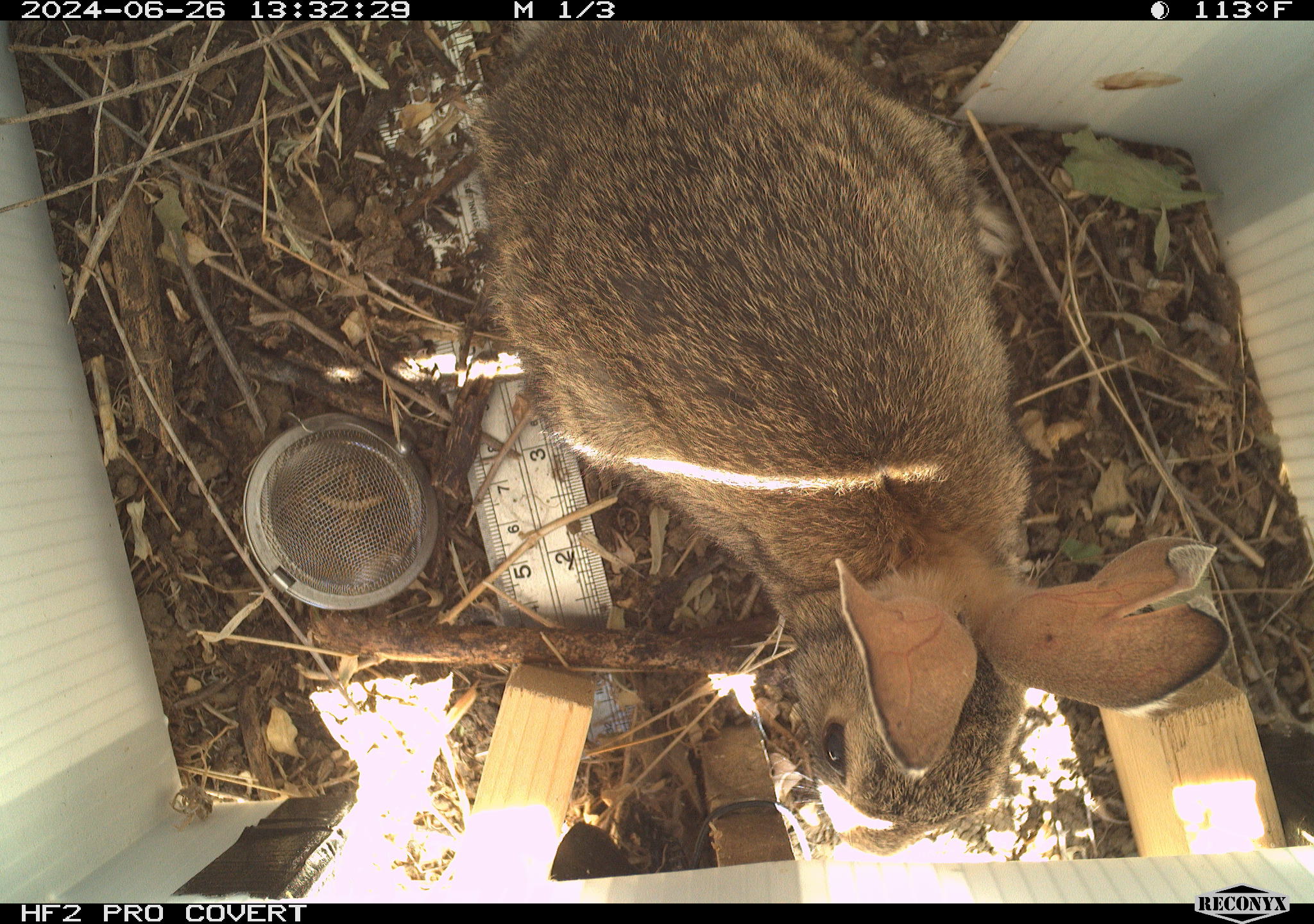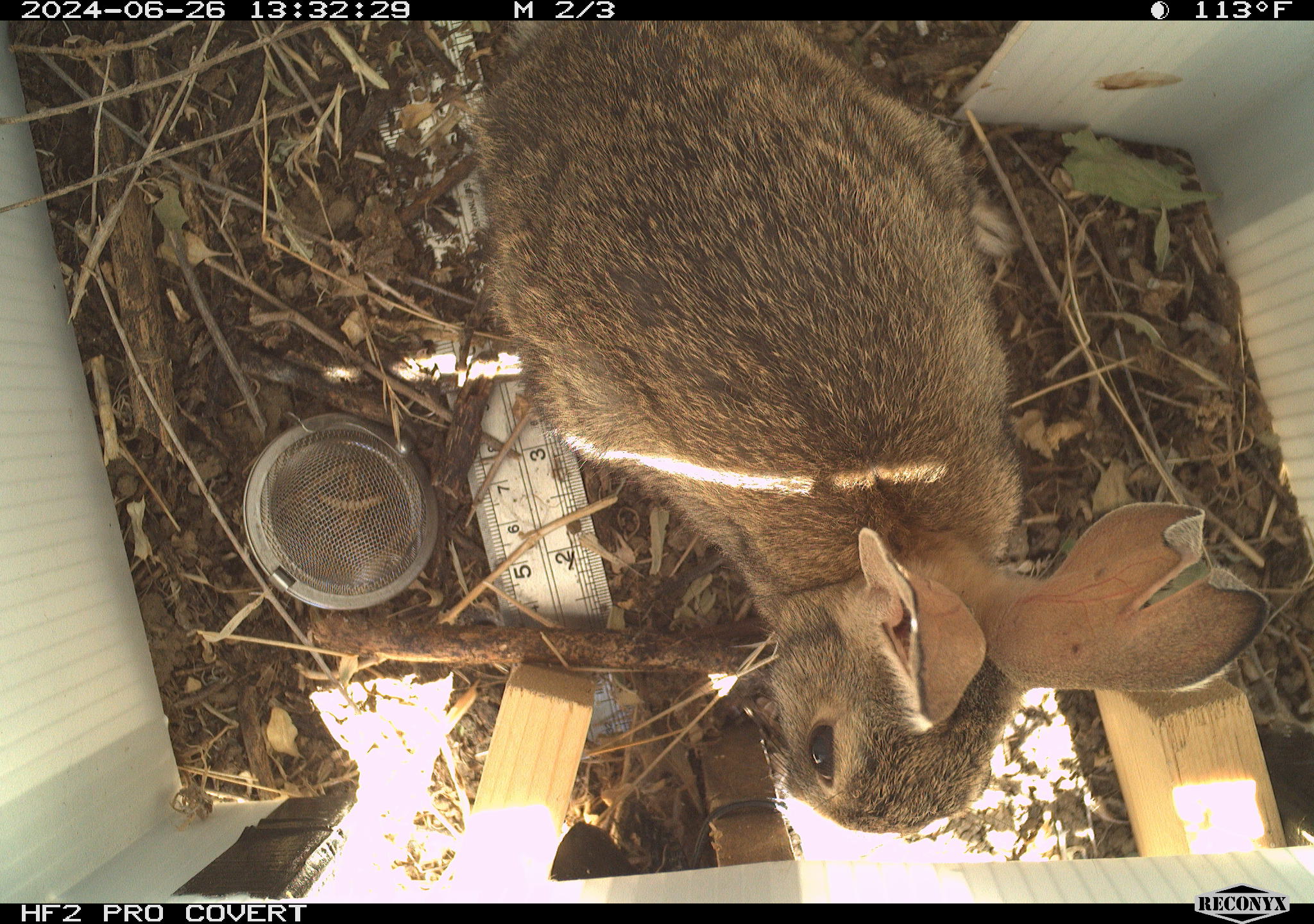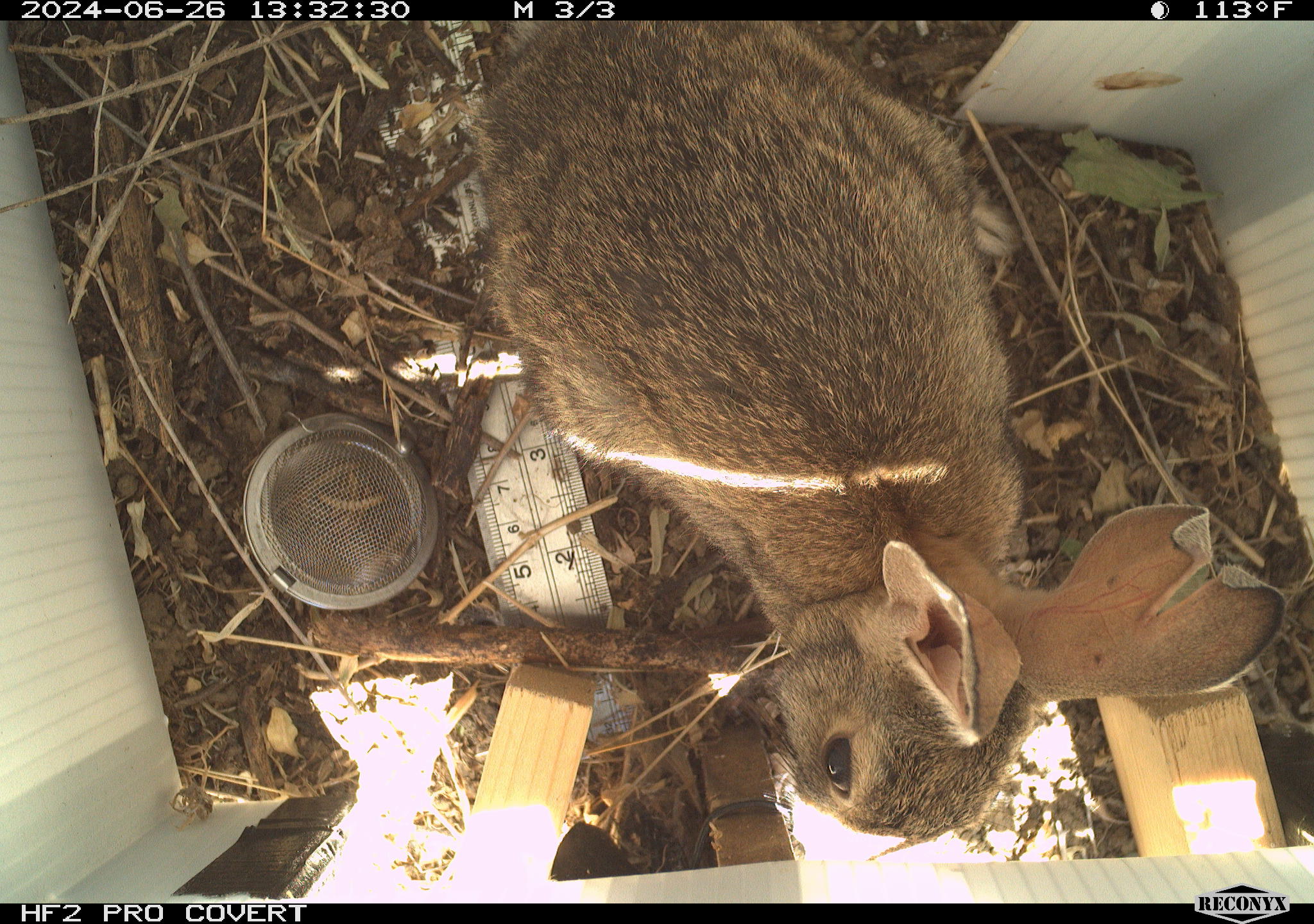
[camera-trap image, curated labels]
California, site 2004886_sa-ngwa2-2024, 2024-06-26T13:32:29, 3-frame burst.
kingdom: Animalia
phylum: Chordata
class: Mammalia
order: Lagomorpha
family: Leporidae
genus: Sylvilagus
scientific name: Sylvilagus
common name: cottontail rabbits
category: sylvilagus species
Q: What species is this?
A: Sylvilagus species (cottontail rabbits) (Sylvilagus).